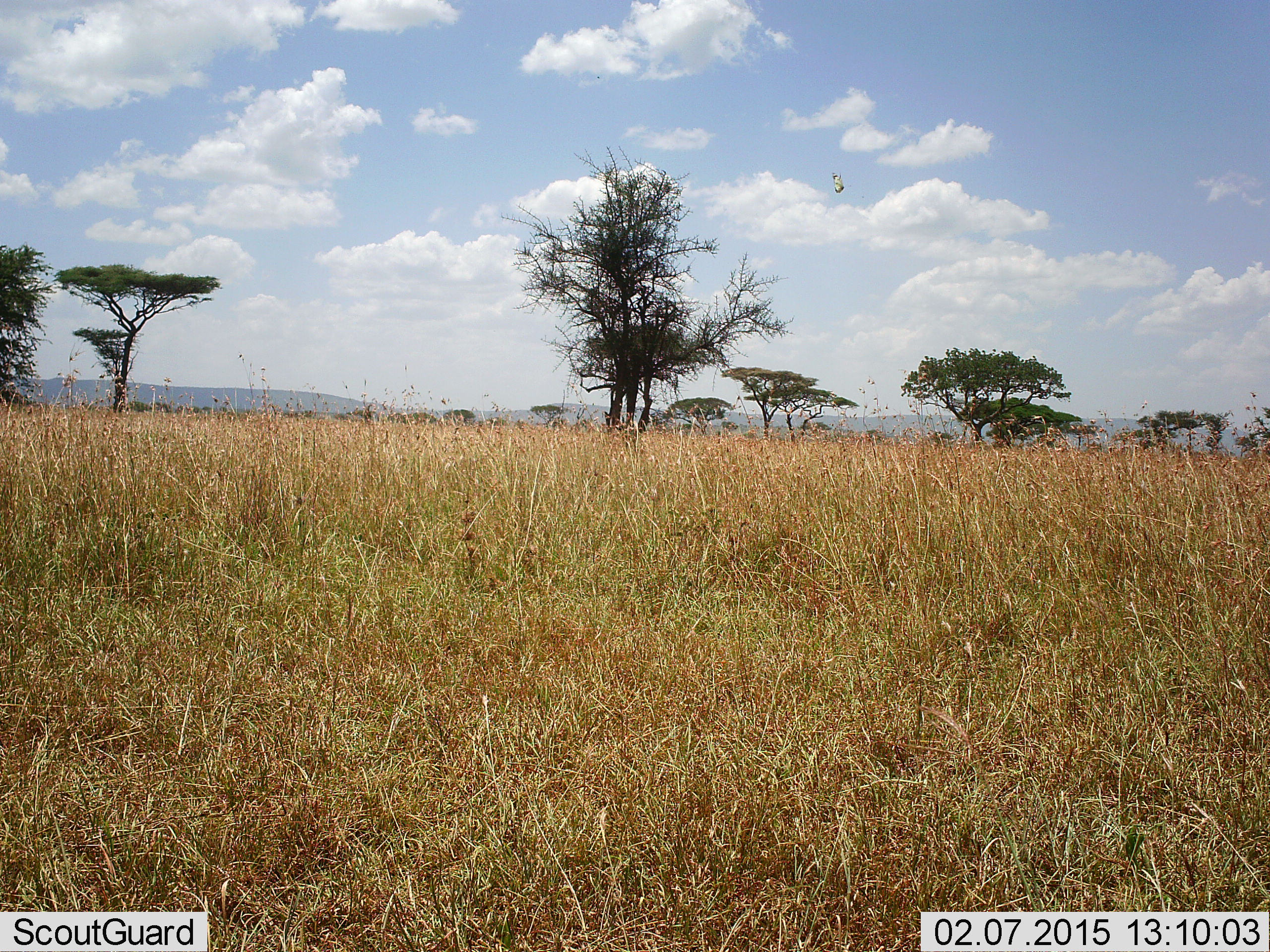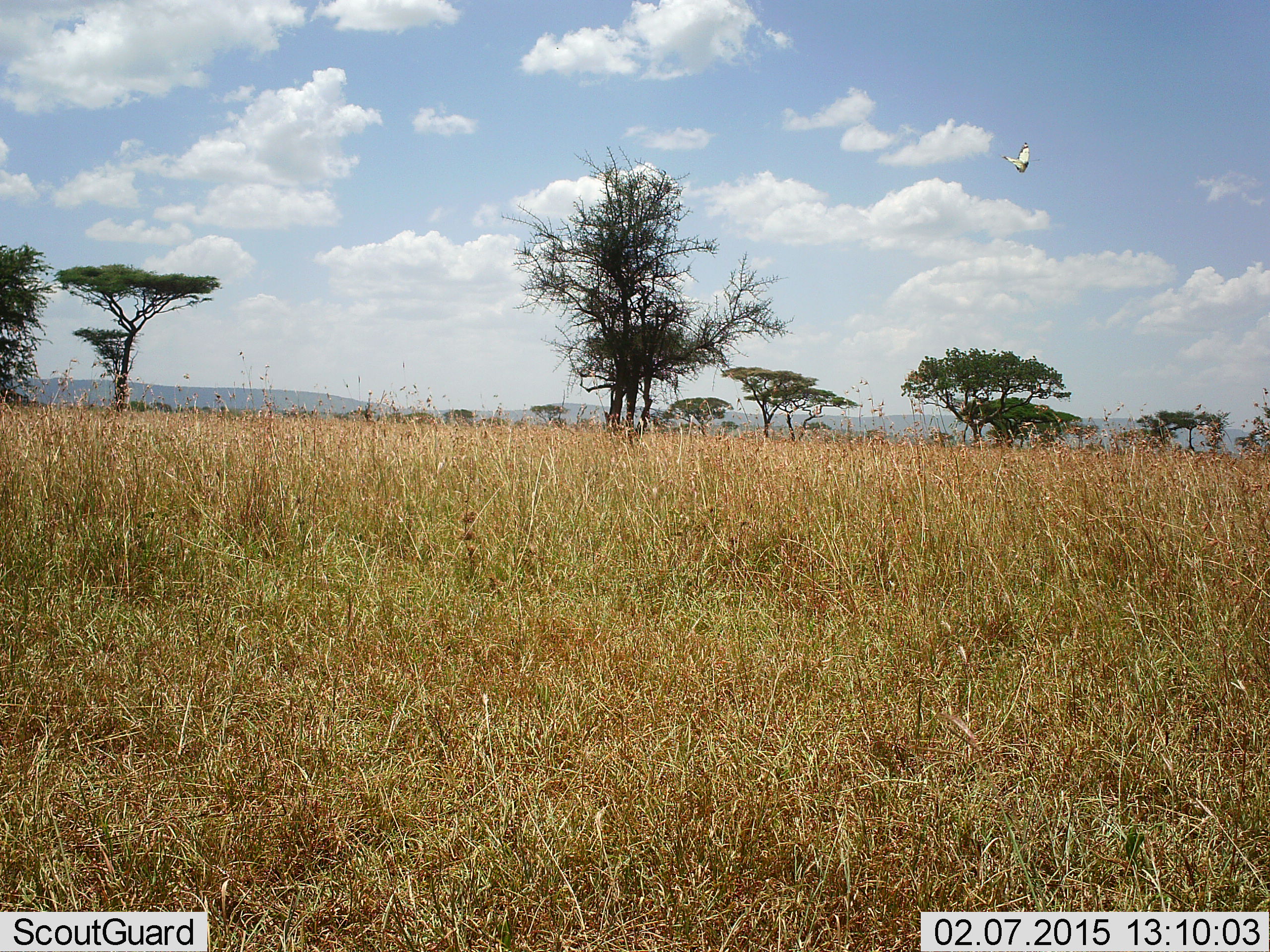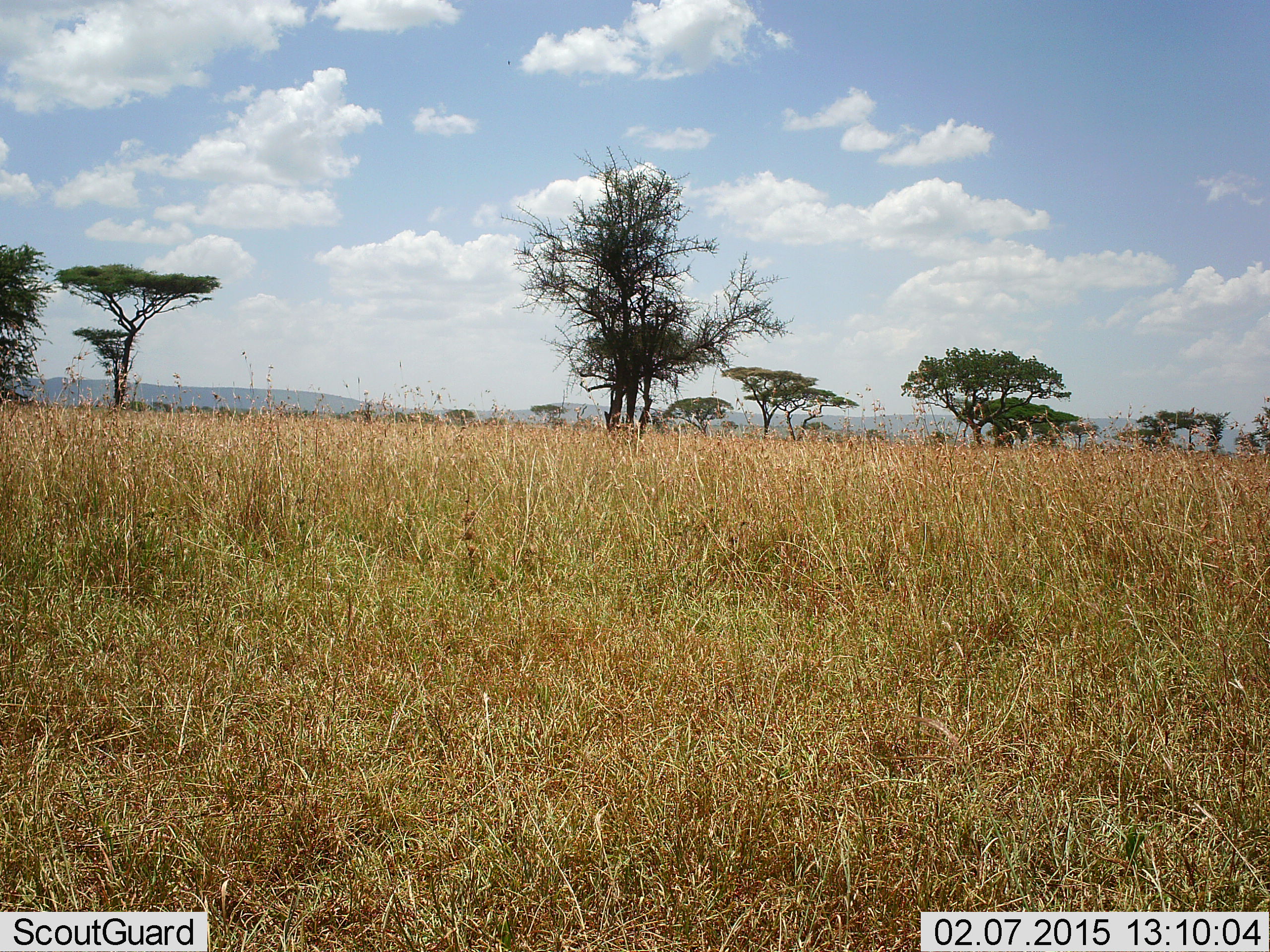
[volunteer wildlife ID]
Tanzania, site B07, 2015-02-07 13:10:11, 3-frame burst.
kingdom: Animalia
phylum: Chordata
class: Aves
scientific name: Aves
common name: bird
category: otherbird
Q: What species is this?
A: Otherbird (bird) (Aves).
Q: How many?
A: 1.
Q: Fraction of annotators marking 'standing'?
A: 0%.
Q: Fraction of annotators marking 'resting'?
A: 0%.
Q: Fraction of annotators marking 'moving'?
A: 100%.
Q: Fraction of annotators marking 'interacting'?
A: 0%.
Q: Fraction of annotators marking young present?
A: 0%.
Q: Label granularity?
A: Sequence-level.